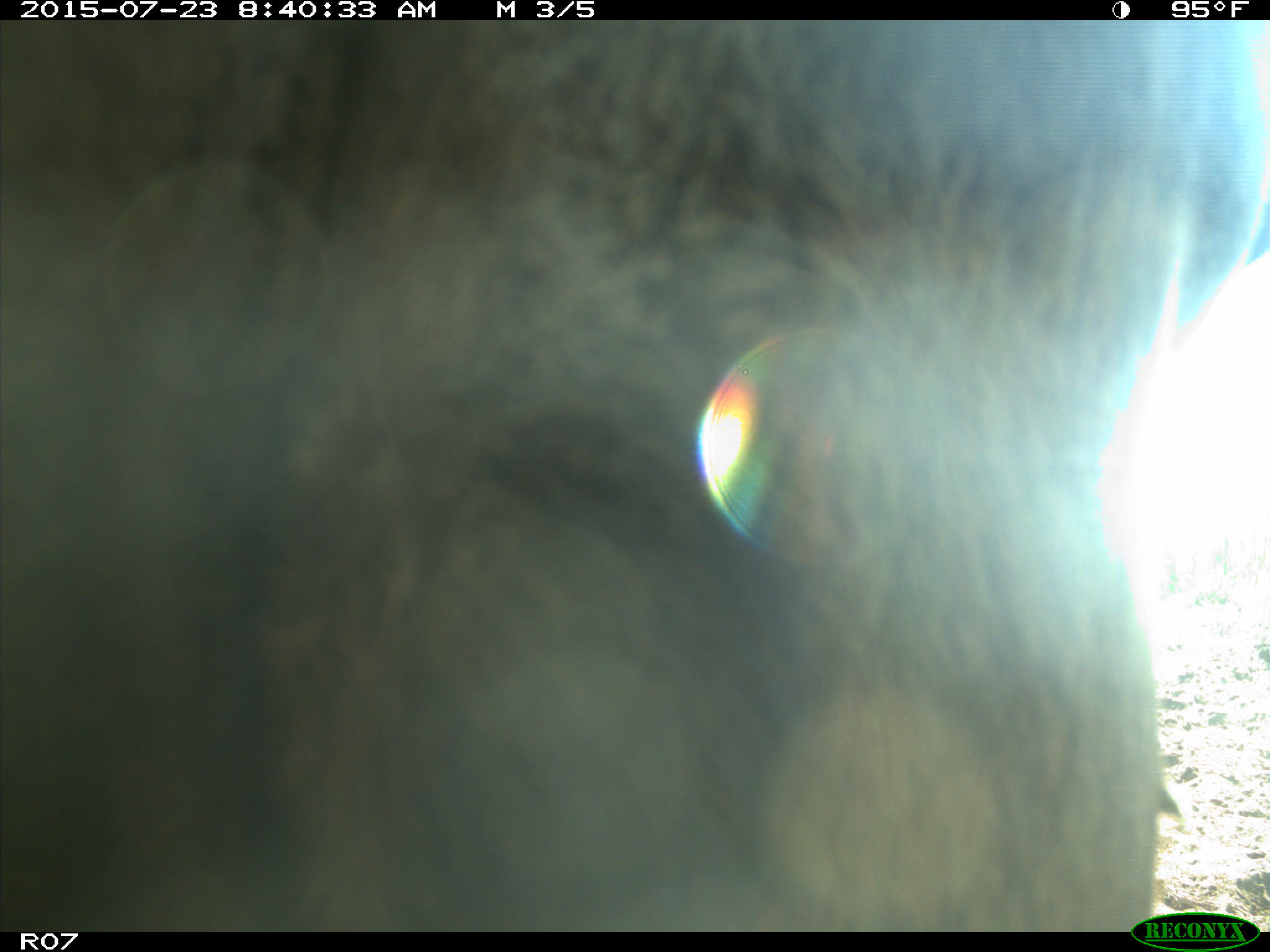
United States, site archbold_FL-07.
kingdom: Animalia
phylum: Chordata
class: Mammalia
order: Artiodactyla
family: Bovidae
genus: Bos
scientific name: Bos taurus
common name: domestic cow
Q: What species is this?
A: Bos taurus (domestic cow).